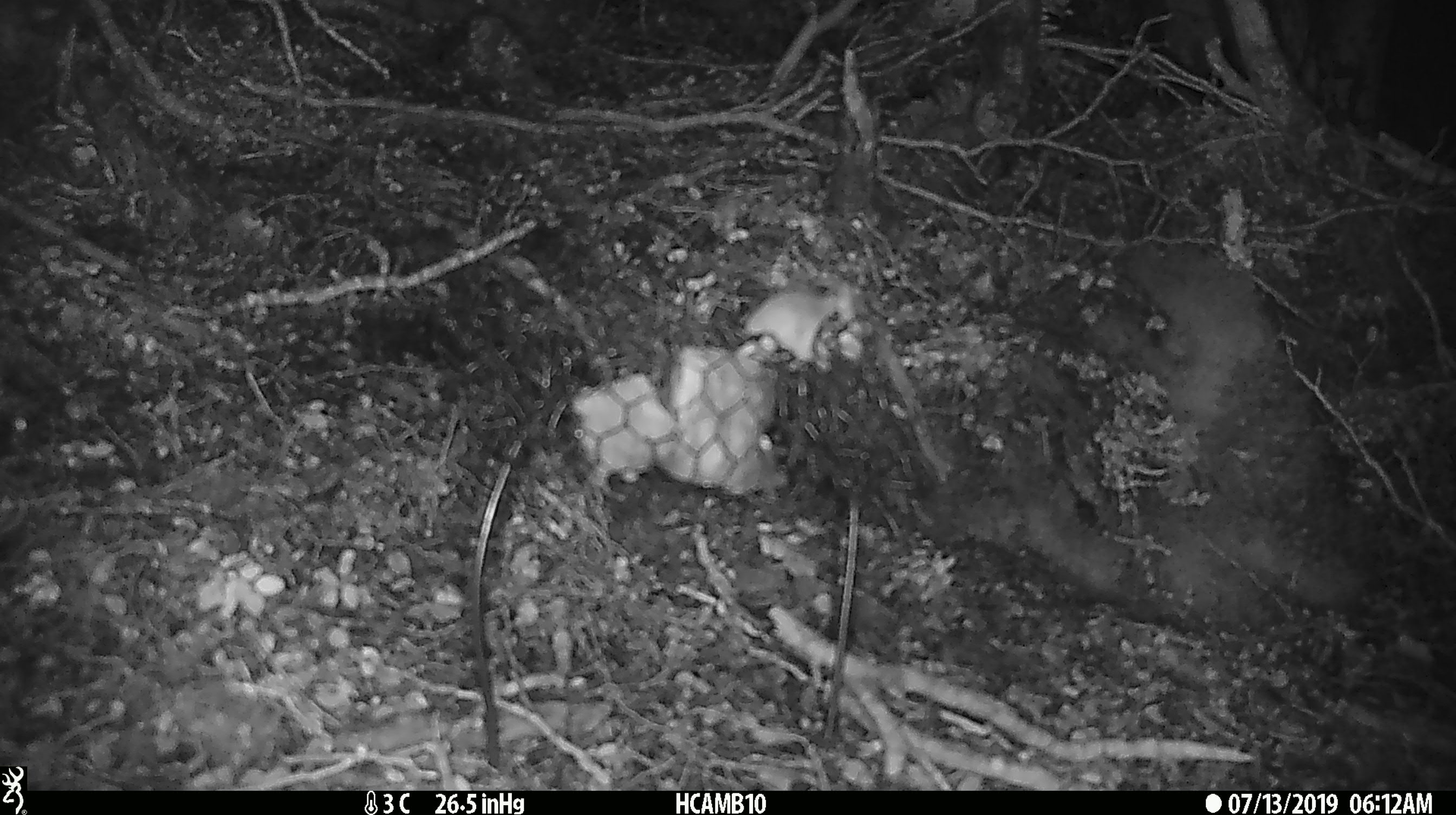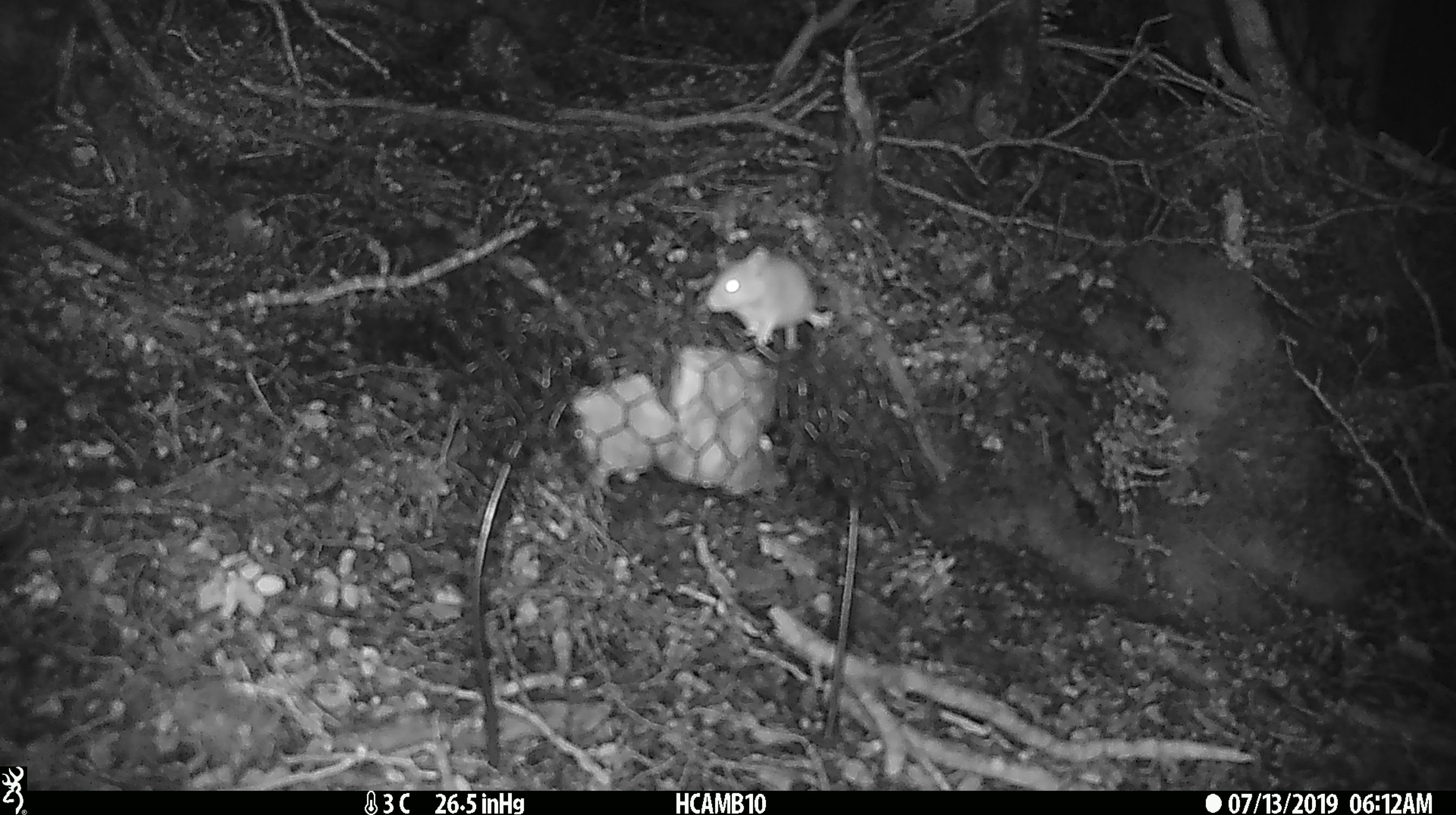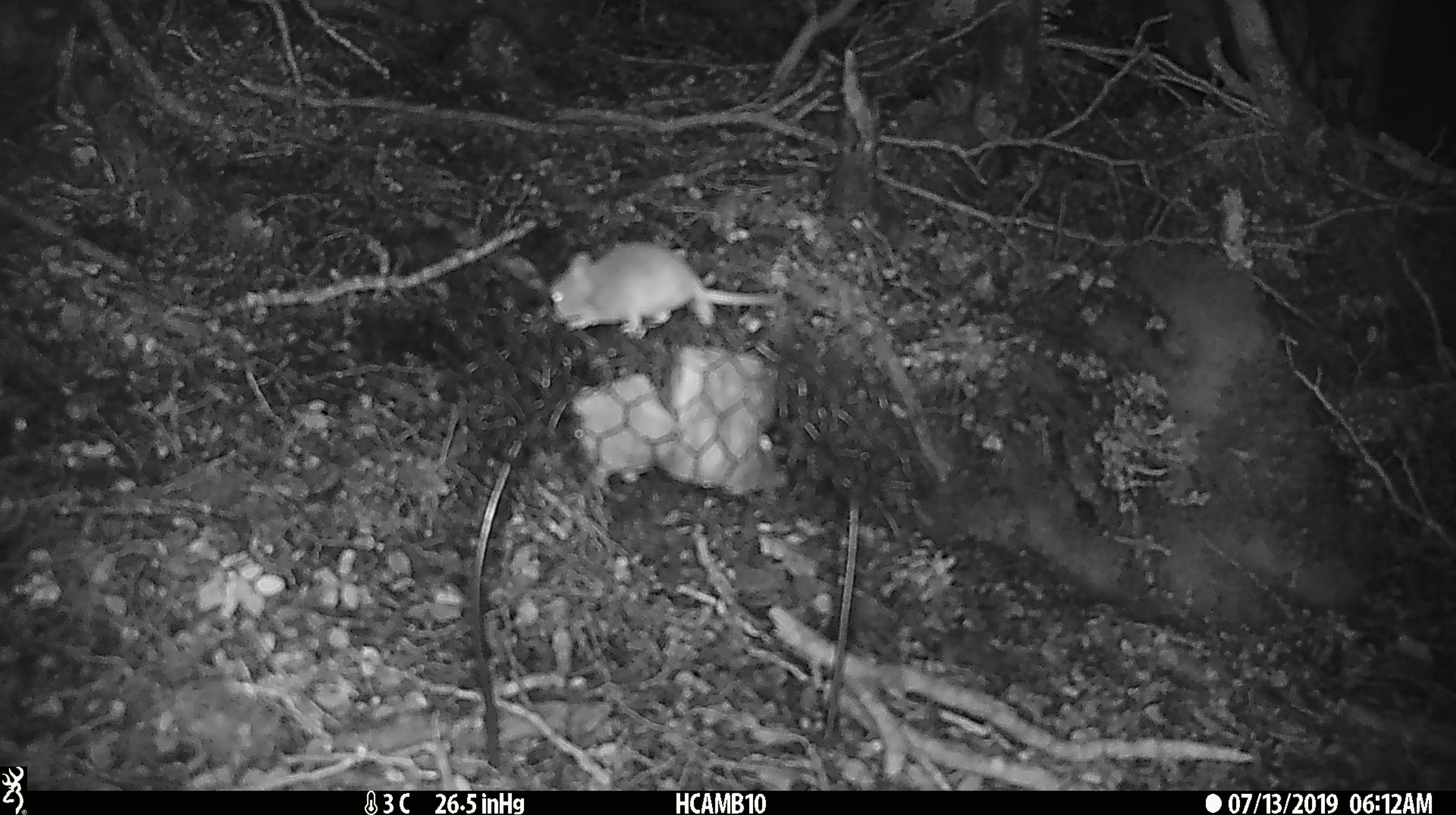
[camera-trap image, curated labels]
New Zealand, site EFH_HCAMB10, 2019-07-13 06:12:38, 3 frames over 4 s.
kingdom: Animalia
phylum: Chordata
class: Mammalia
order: Rodentia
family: Muridae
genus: Mus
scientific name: Mus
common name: mouse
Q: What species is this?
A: Mouse (Mus).